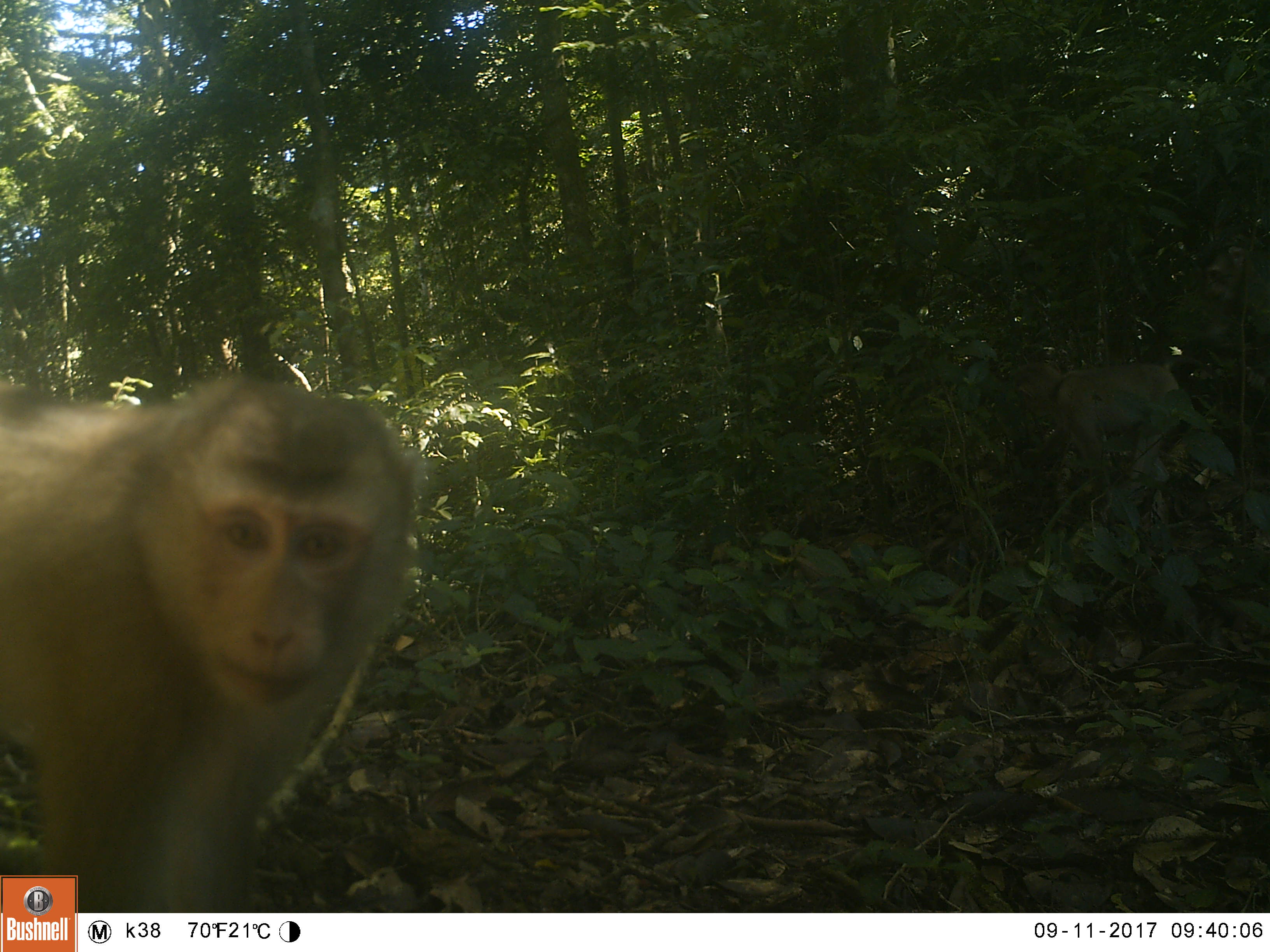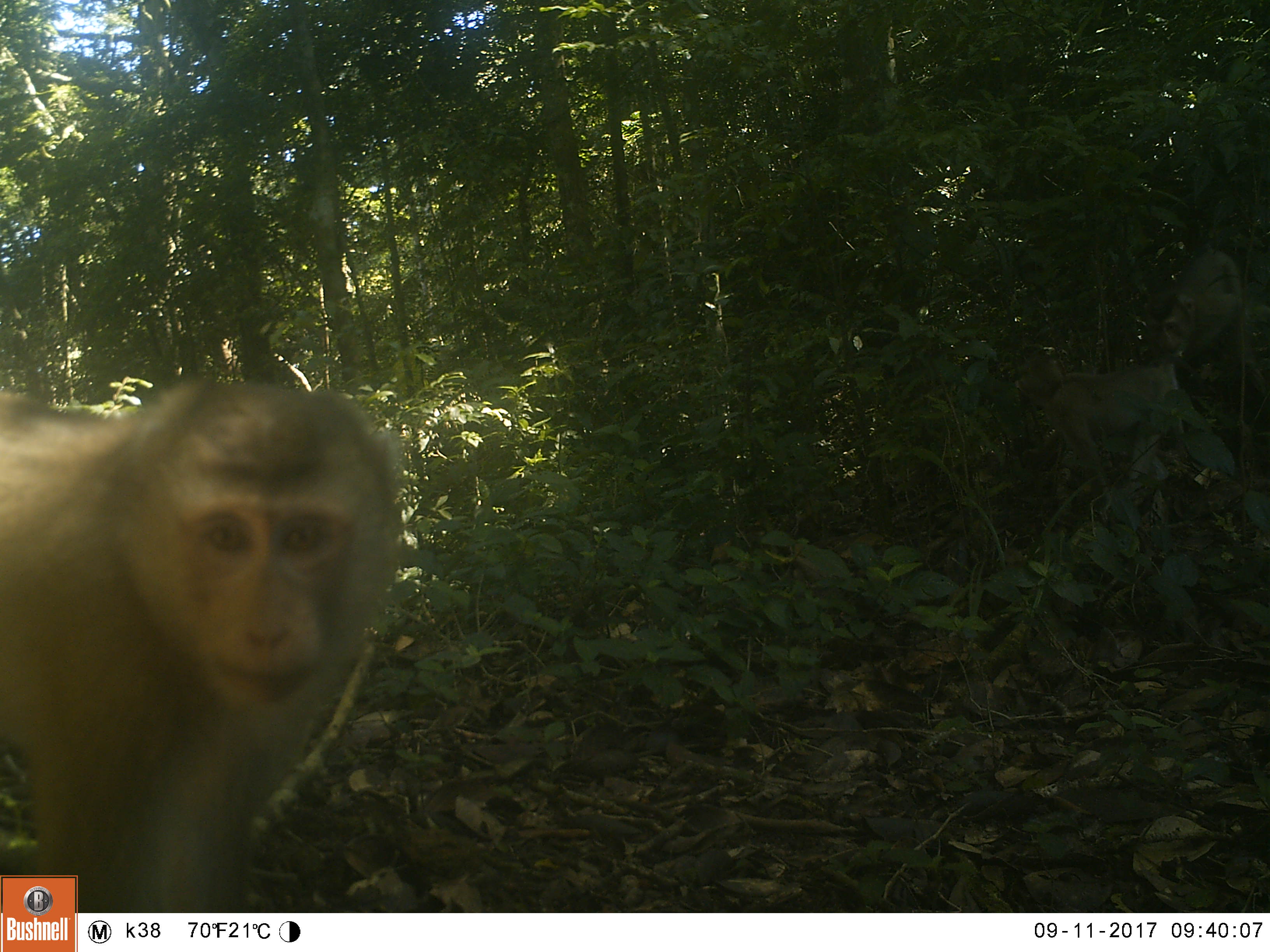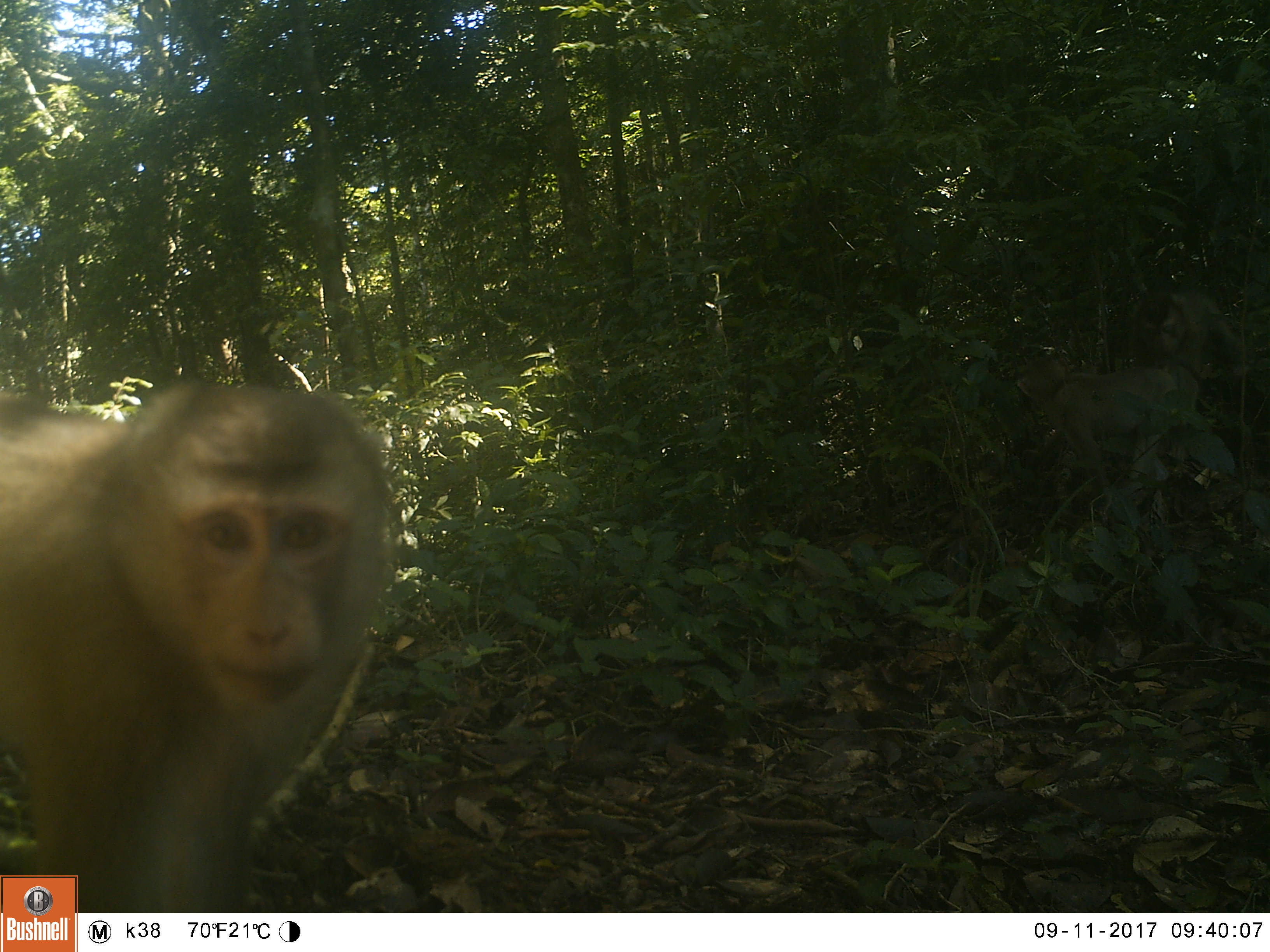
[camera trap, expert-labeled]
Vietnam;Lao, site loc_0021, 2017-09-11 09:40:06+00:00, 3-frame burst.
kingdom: Animalia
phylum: Chordata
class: Mammalia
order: Primates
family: Cercopithecidae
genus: Macaca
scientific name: Macaca nemestrina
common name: pig-tailed macaque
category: pig tailed macaque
Pig tailed macaque (pig-tailed macaque) (Macaca nemestrina). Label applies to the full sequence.